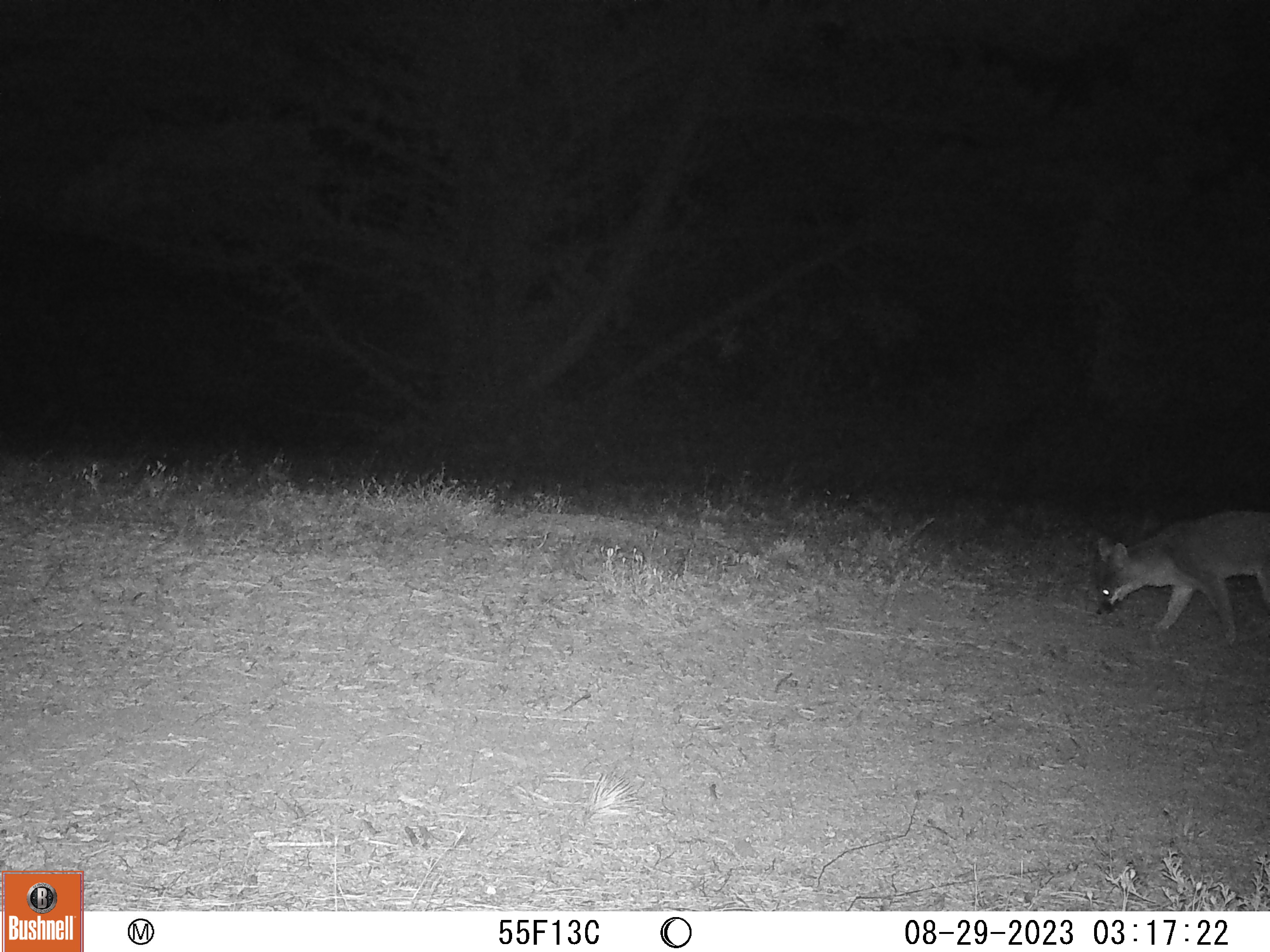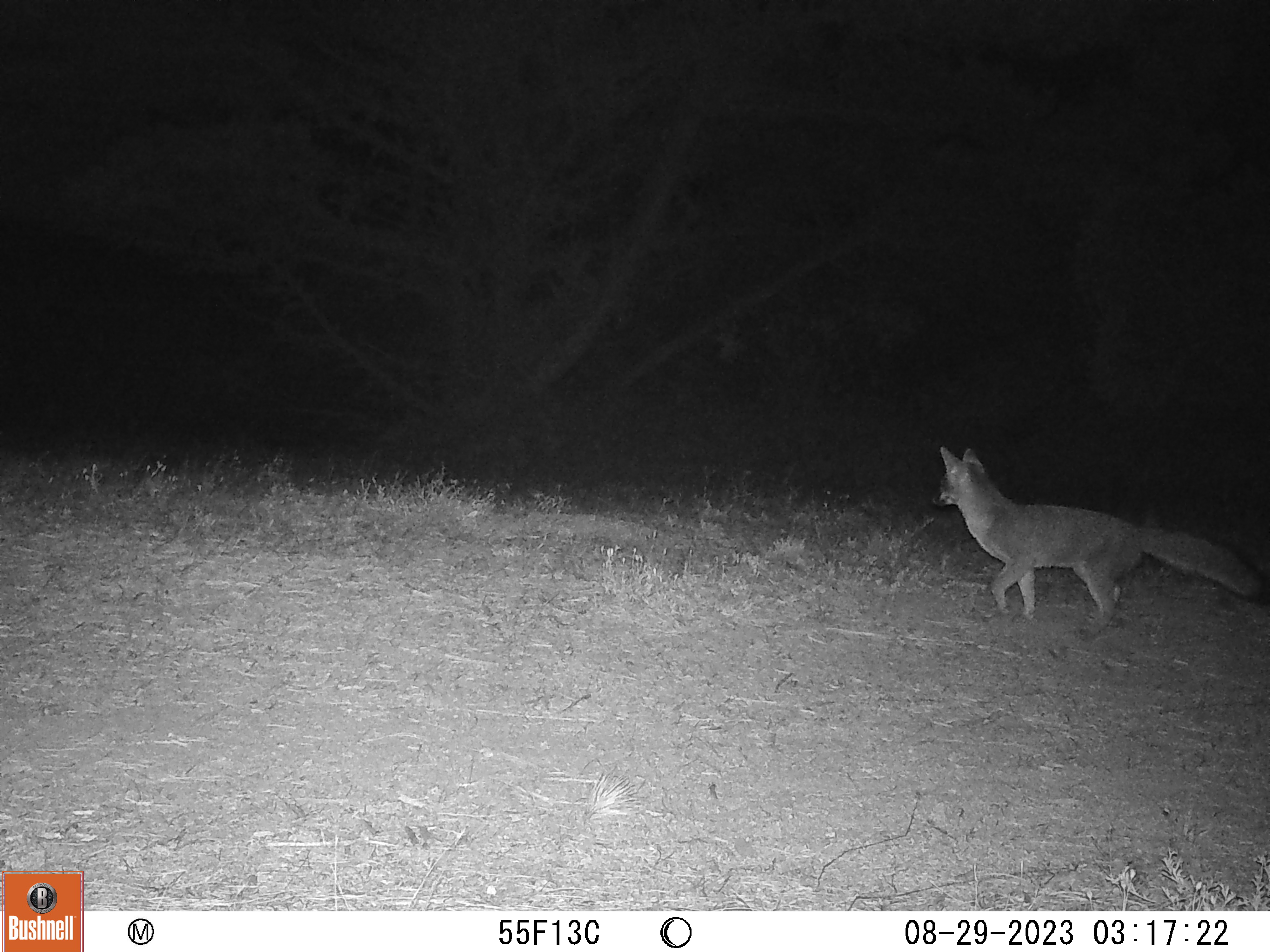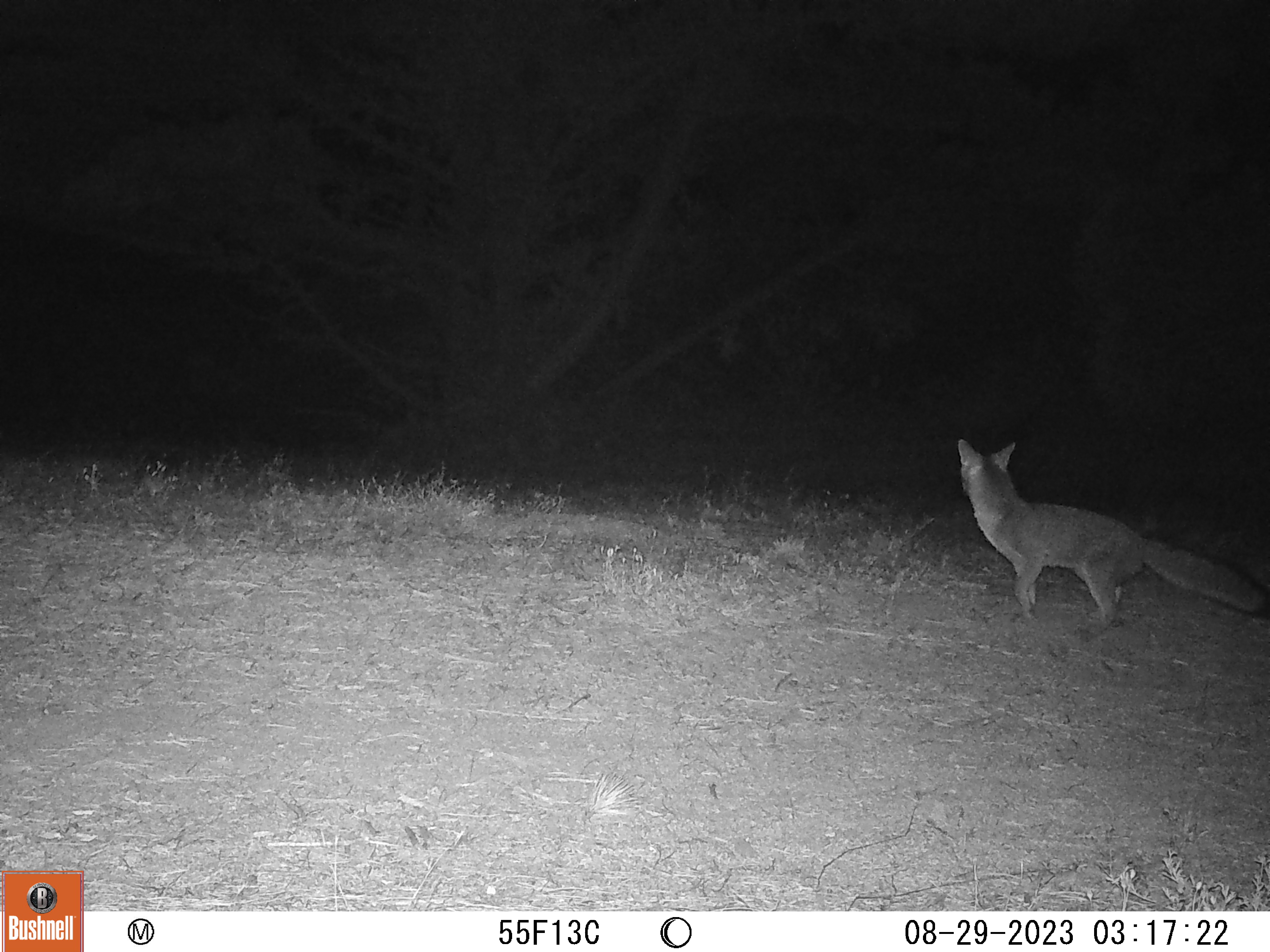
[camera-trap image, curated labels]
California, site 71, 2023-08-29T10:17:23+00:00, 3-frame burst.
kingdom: Animalia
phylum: Chordata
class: Mammalia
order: Carnivora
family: Canidae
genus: Urocyon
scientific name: Urocyon cinereoargenteus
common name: gray fox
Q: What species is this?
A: Gray fox (Urocyon cinereoargenteus).